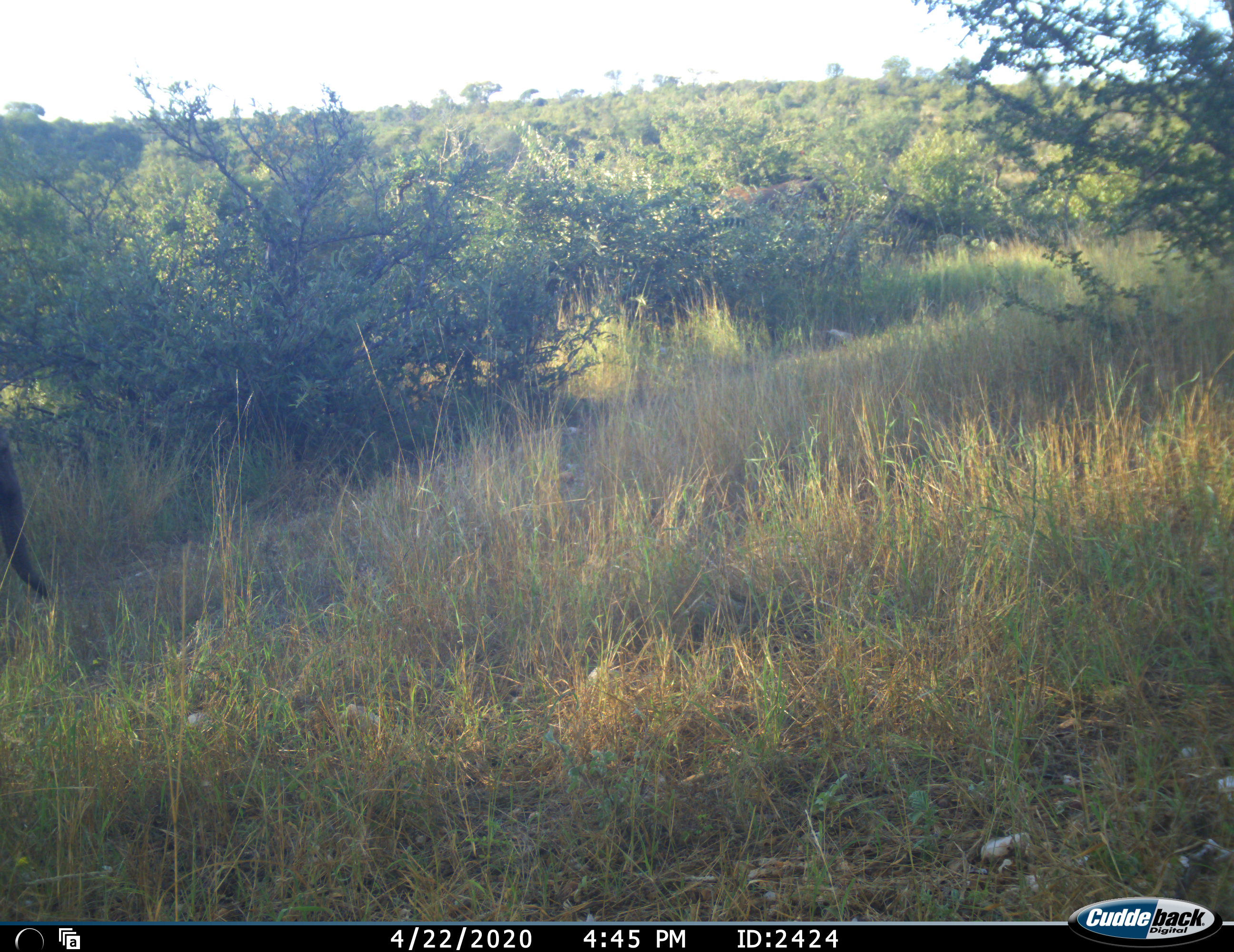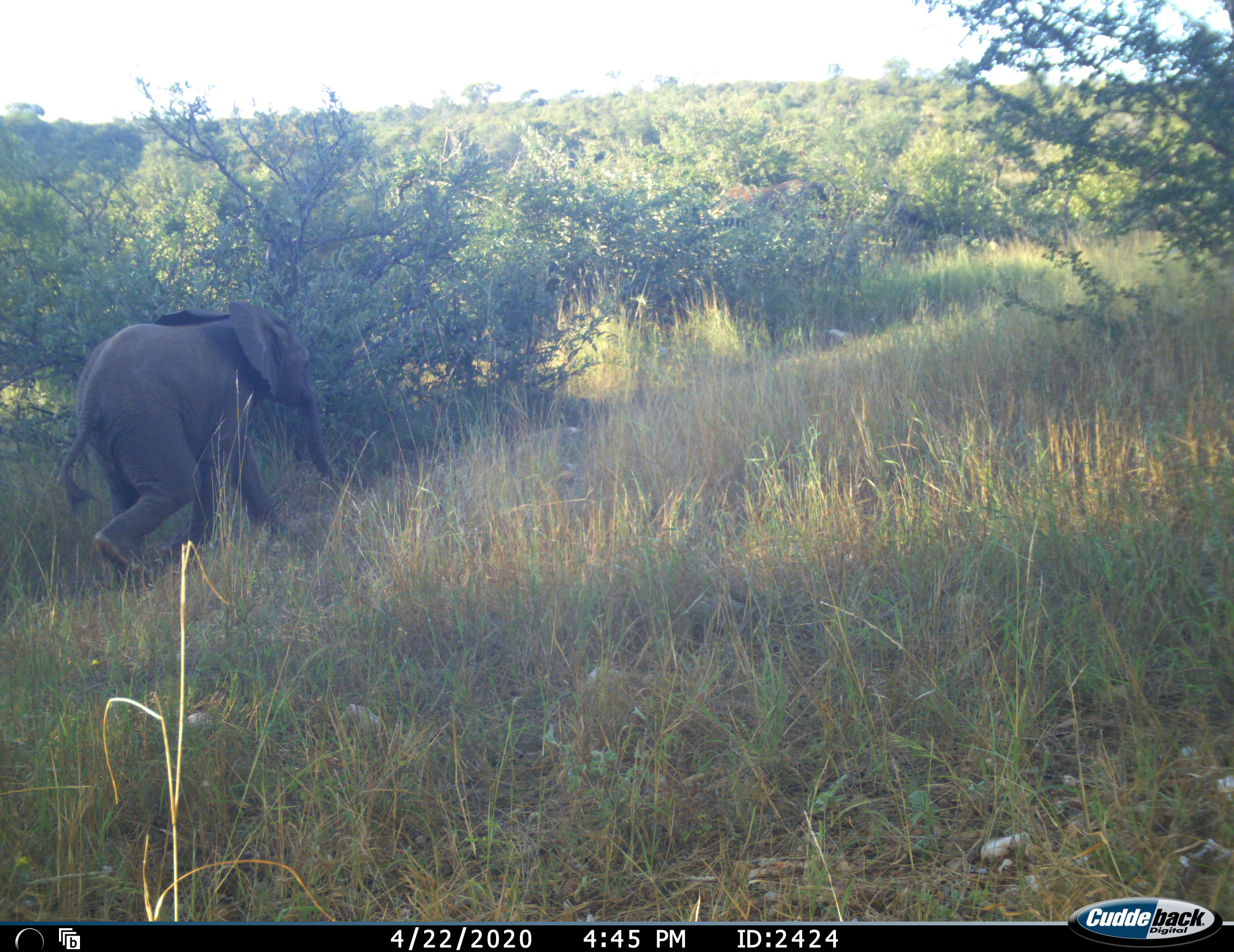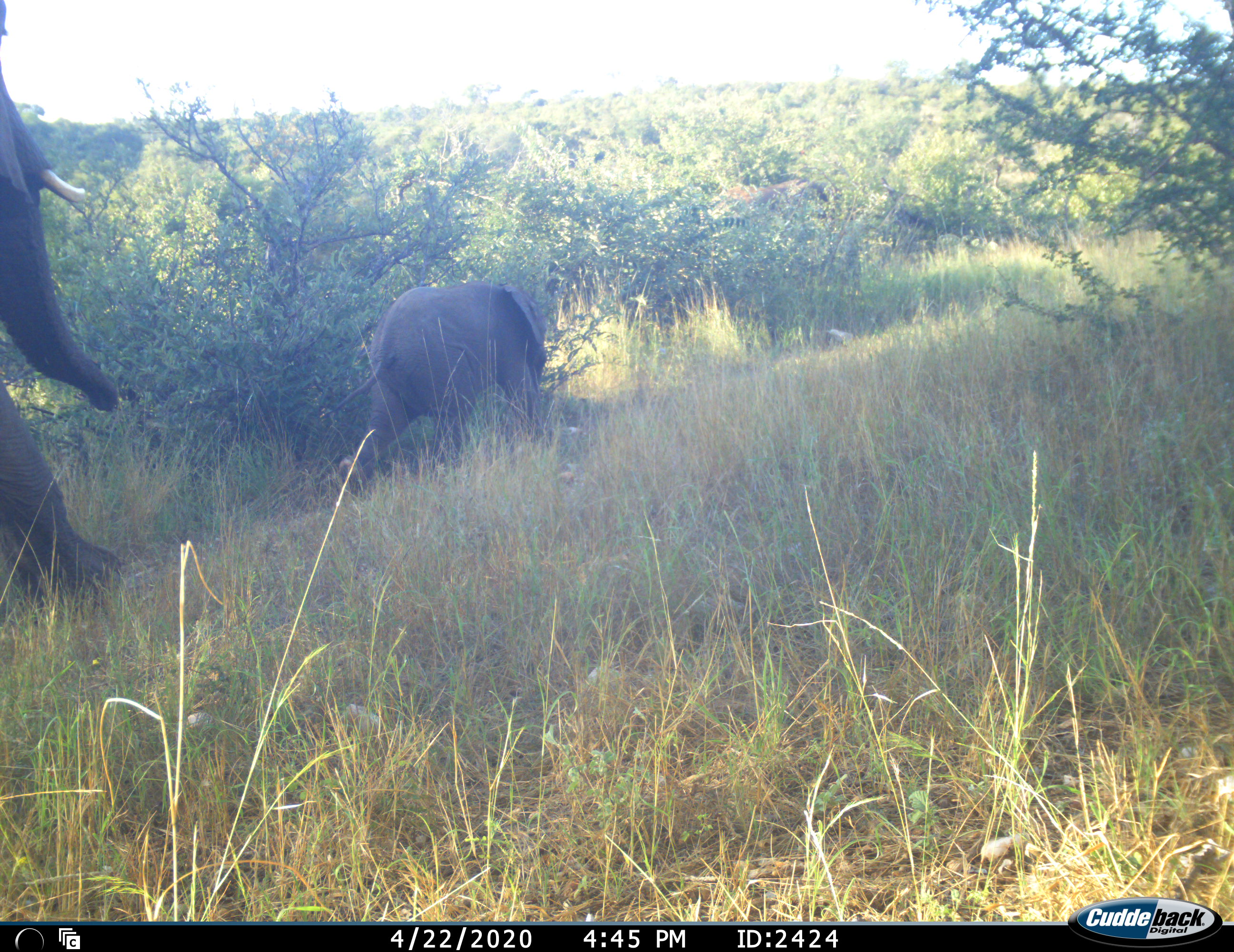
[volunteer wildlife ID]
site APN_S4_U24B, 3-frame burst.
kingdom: Animalia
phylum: Chordata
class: Mammalia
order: Proboscidea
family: Elephantidae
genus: Loxodonta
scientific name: Loxodonta africana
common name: african bush elephant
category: elephant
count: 2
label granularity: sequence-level